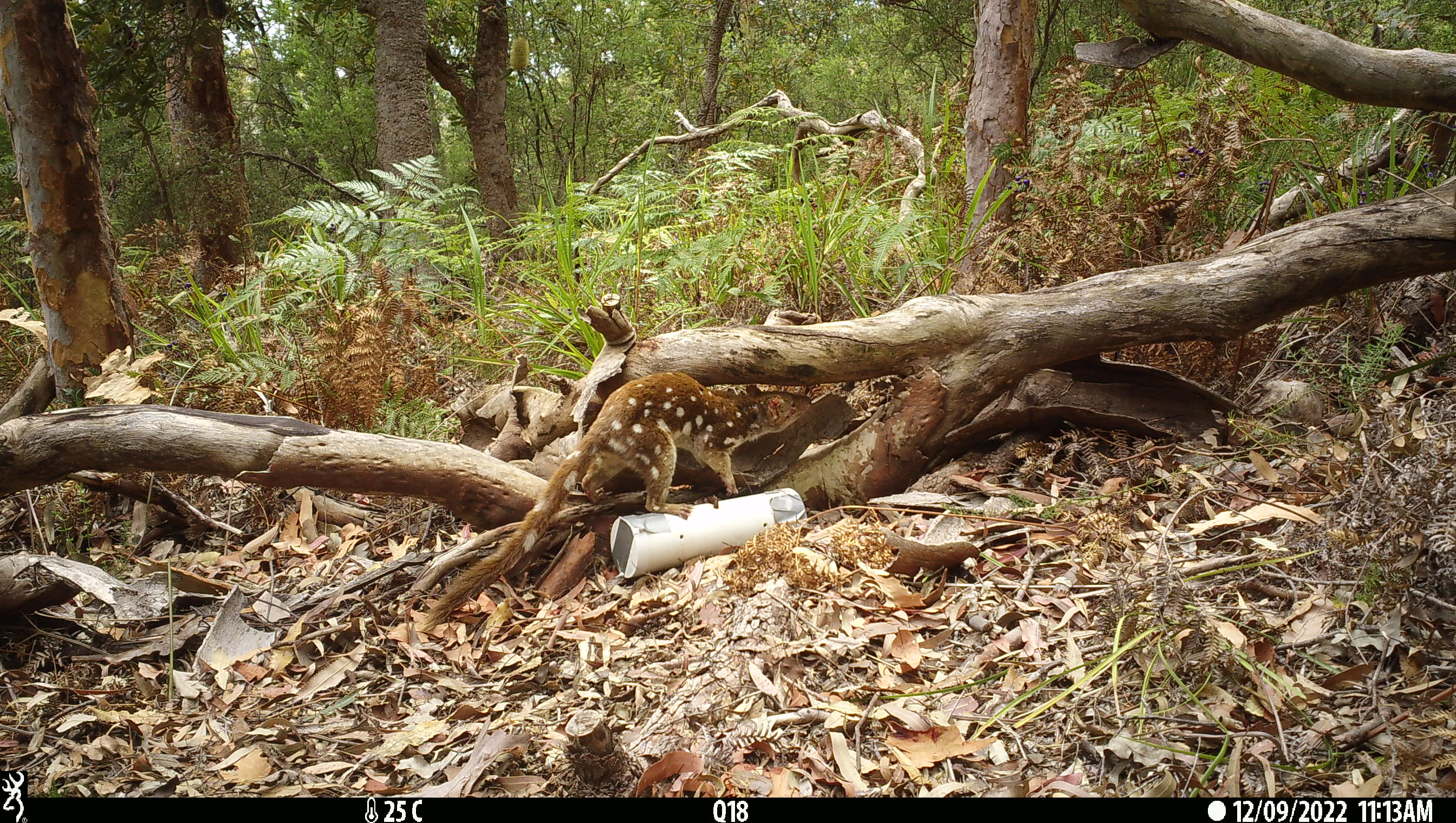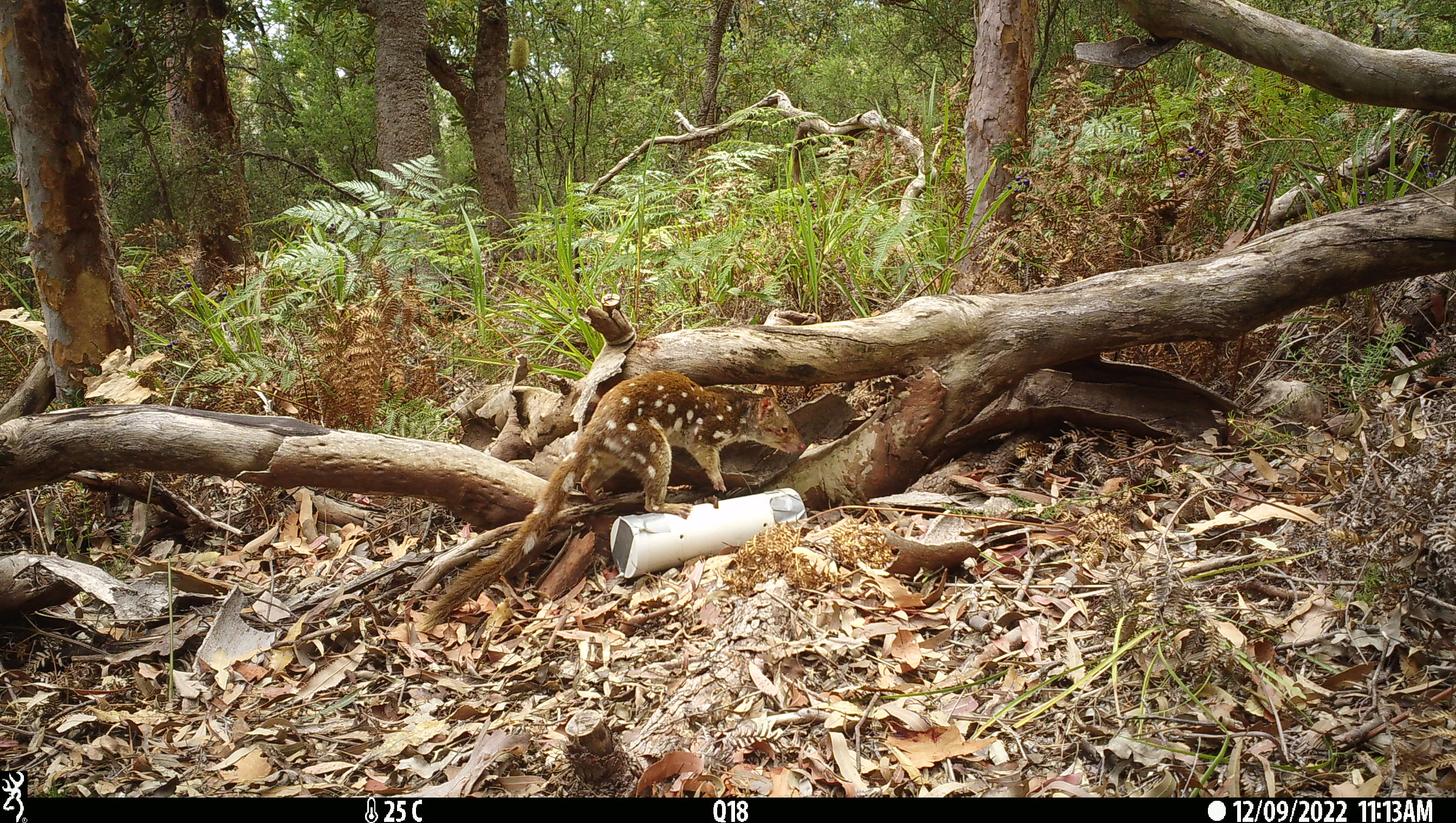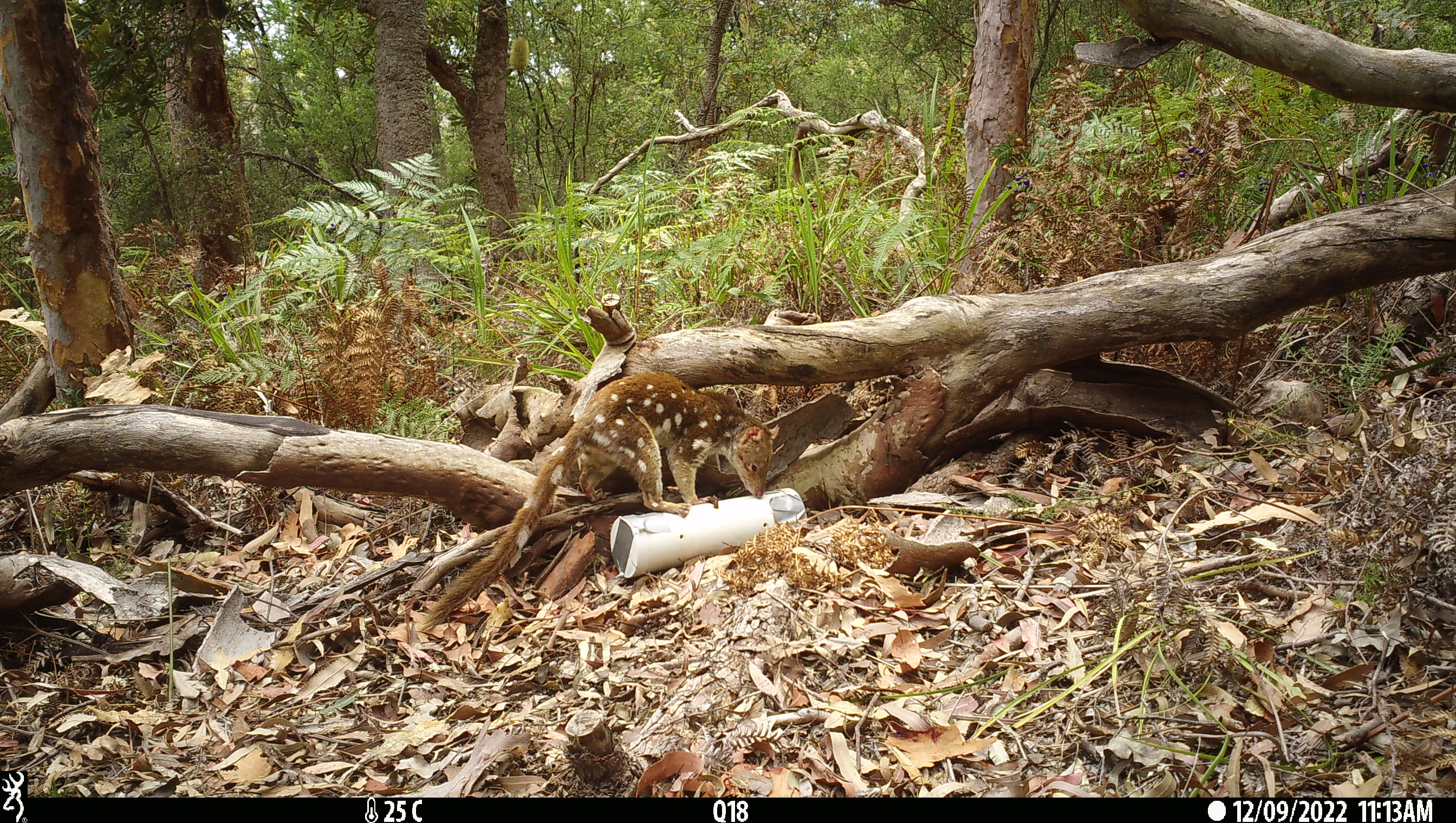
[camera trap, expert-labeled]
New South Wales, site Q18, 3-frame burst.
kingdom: Animalia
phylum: Chordata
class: Mammalia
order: Dasyuromorphia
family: Dasyuridae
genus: Dasyurus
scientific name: Dasyurus maculatus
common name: spotted-tailed quoll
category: quoll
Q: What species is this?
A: Quoll (spotted-tailed quoll) (Dasyurus maculatus).